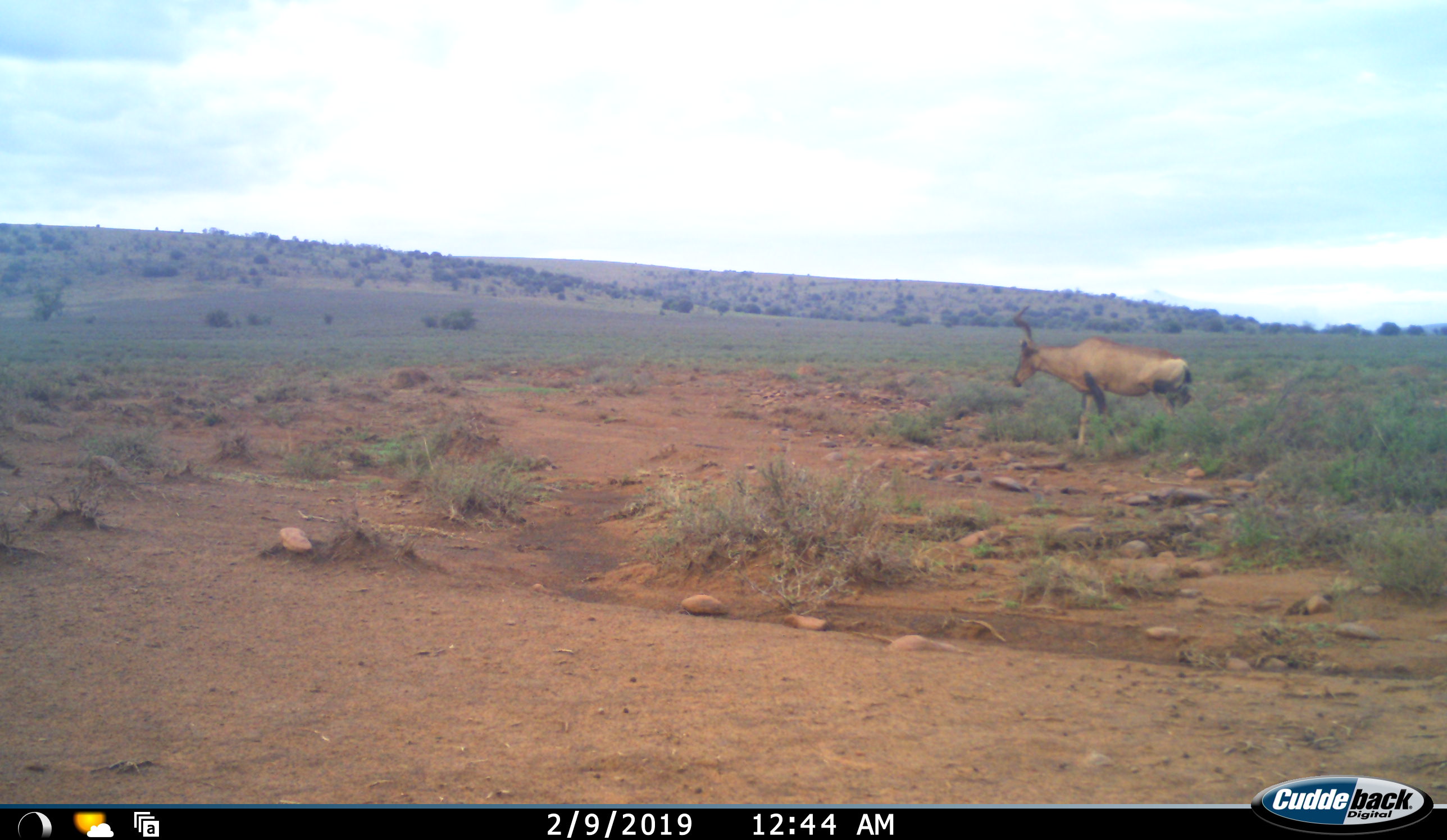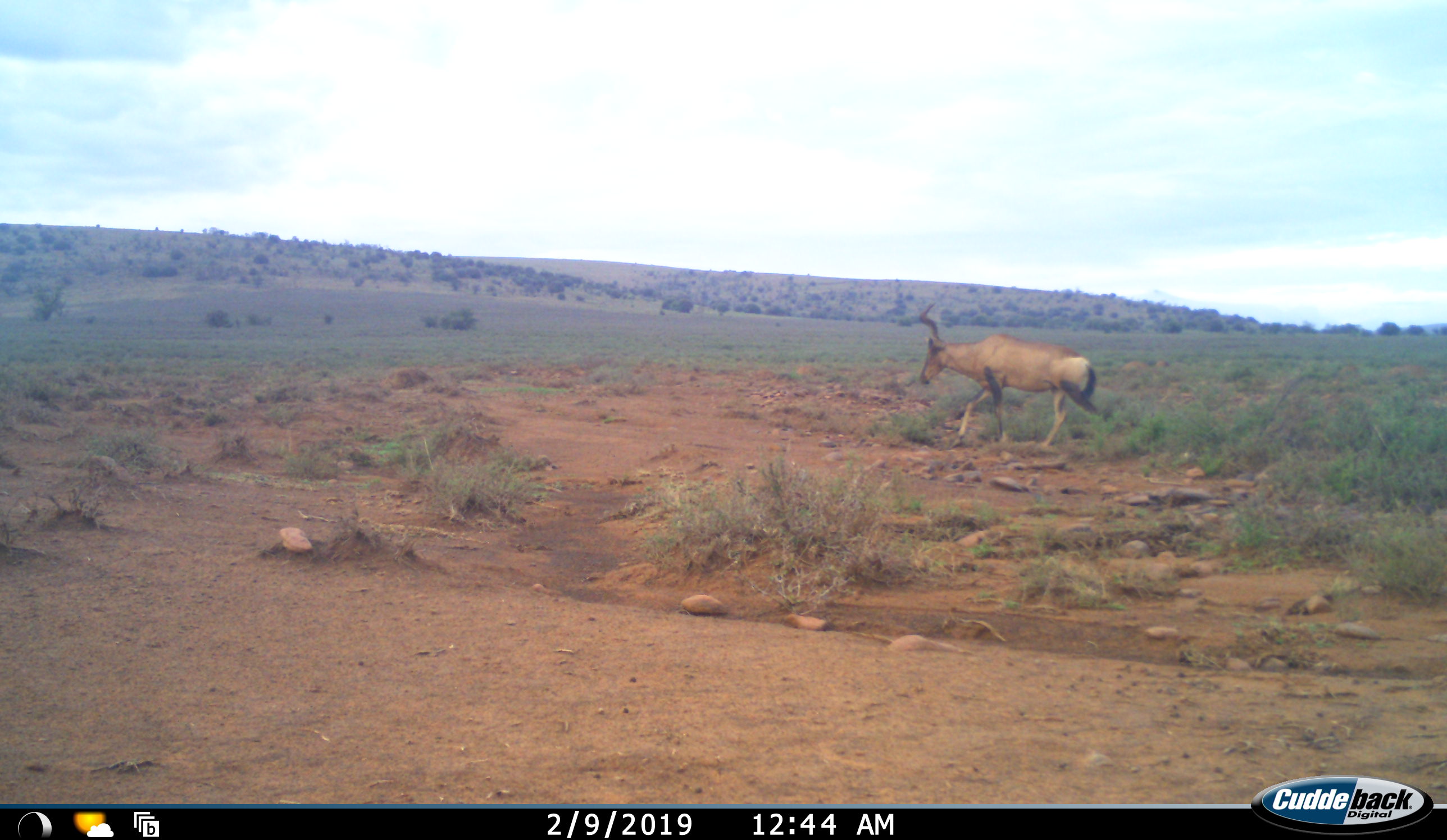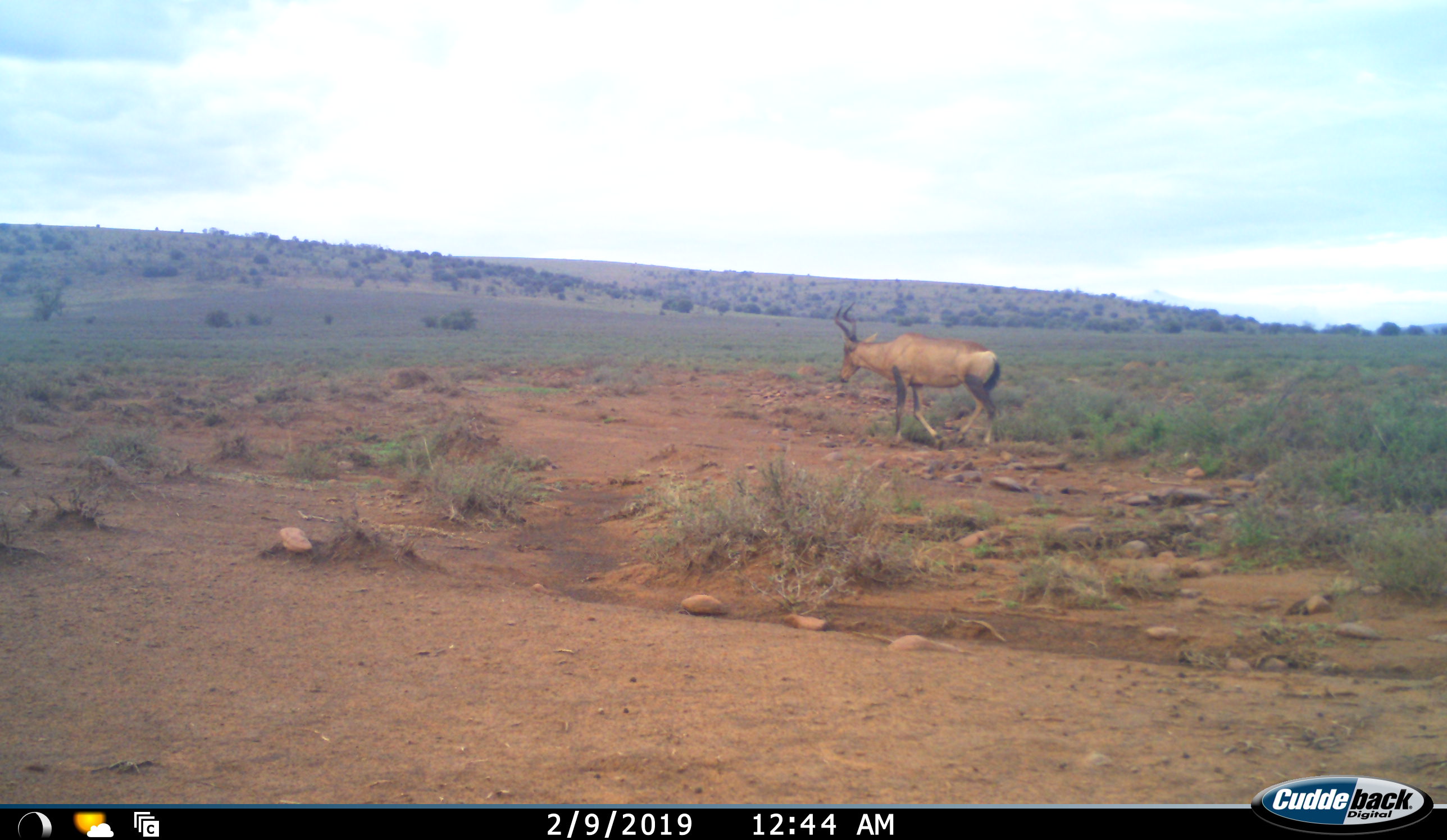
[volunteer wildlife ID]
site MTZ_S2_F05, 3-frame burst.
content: unidentified animal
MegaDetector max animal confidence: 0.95